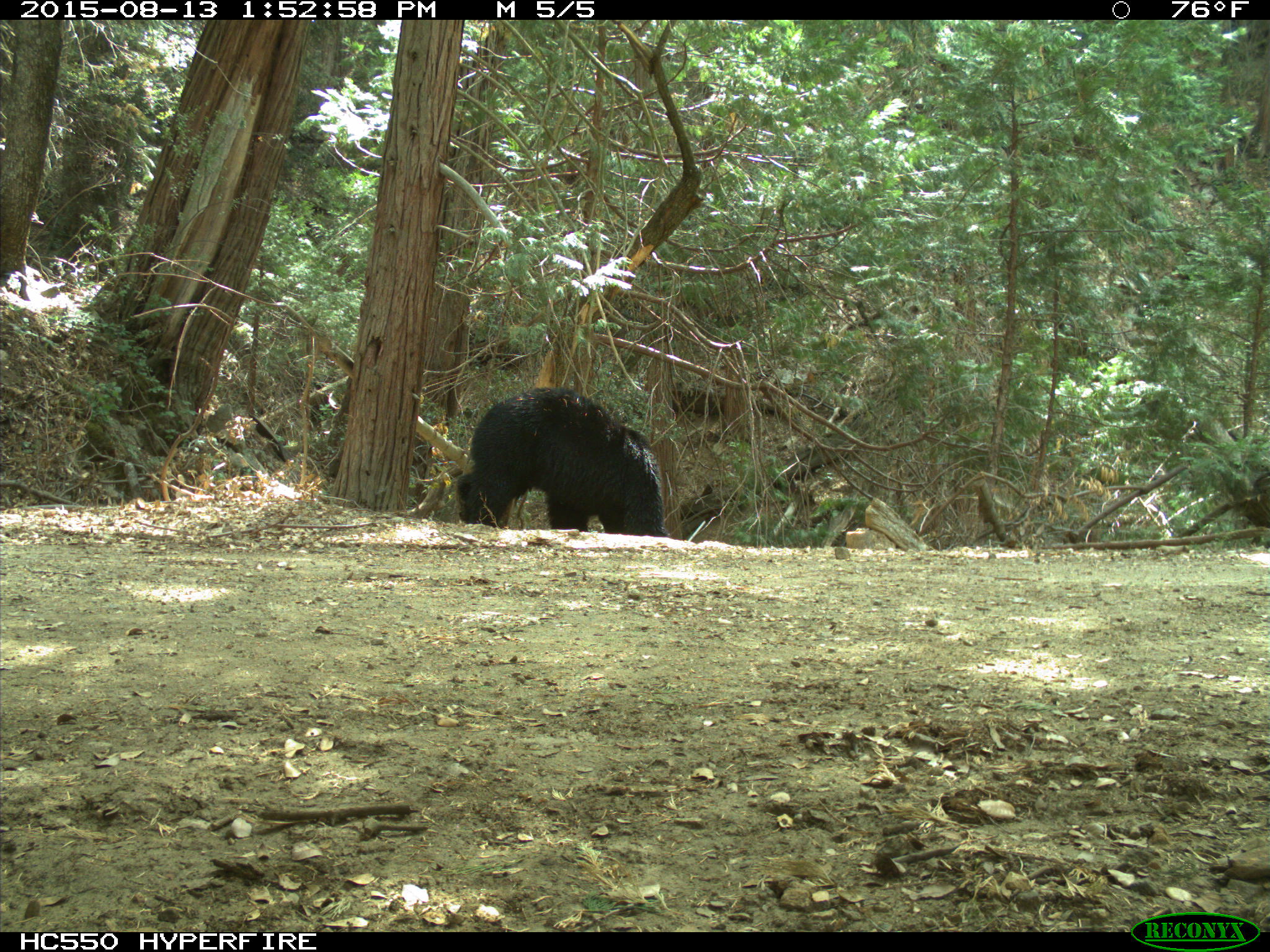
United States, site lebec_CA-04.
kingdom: Animalia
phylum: Chordata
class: Mammalia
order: Carnivora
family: Ursidae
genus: Ursus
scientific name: Ursus americanus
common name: american black bear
Ursus americanus (american black bear).